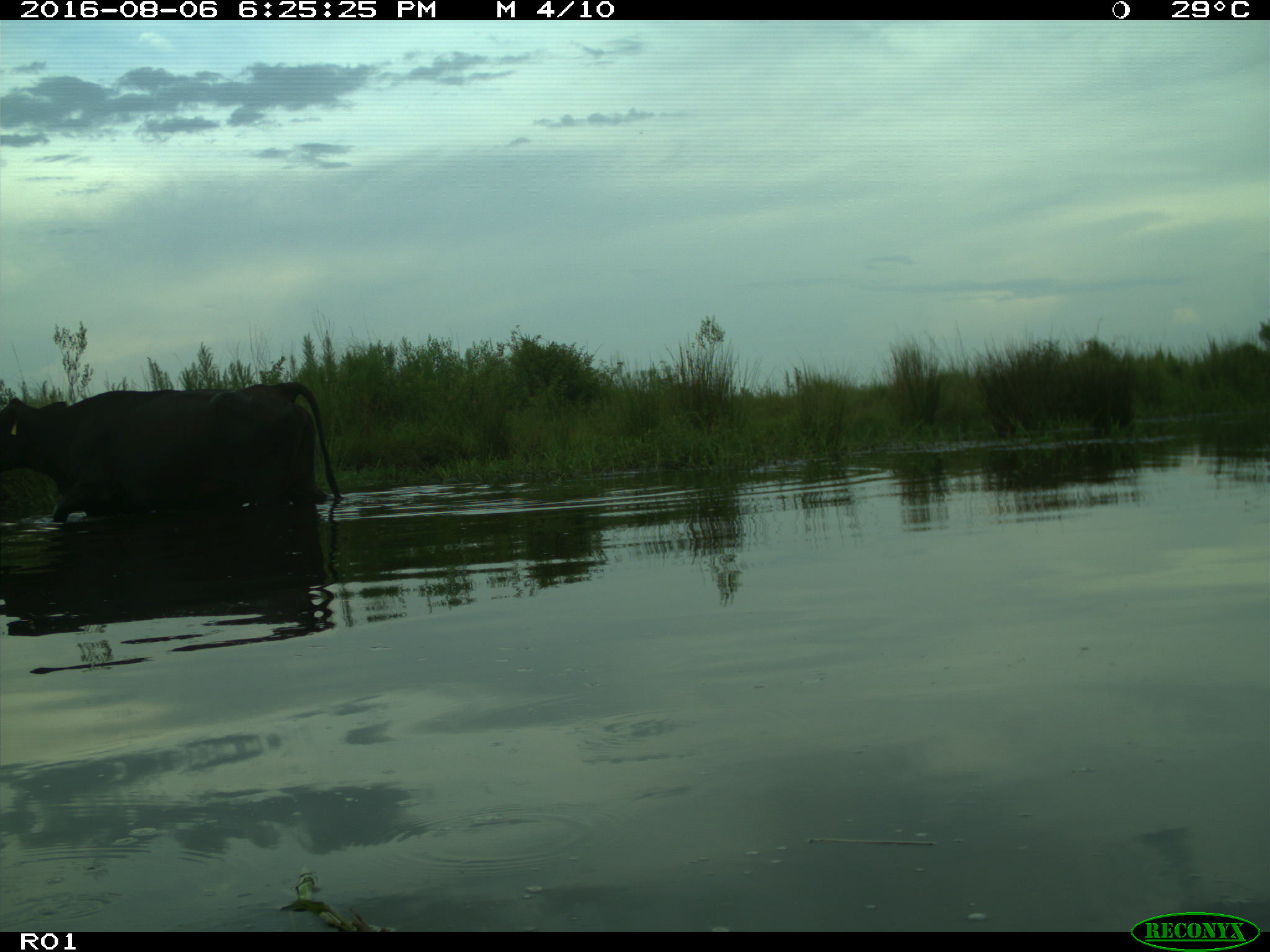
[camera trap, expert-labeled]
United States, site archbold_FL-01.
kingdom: Animalia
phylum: Chordata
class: Mammalia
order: Artiodactyla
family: Bovidae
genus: Bos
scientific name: Bos taurus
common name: domestic cow